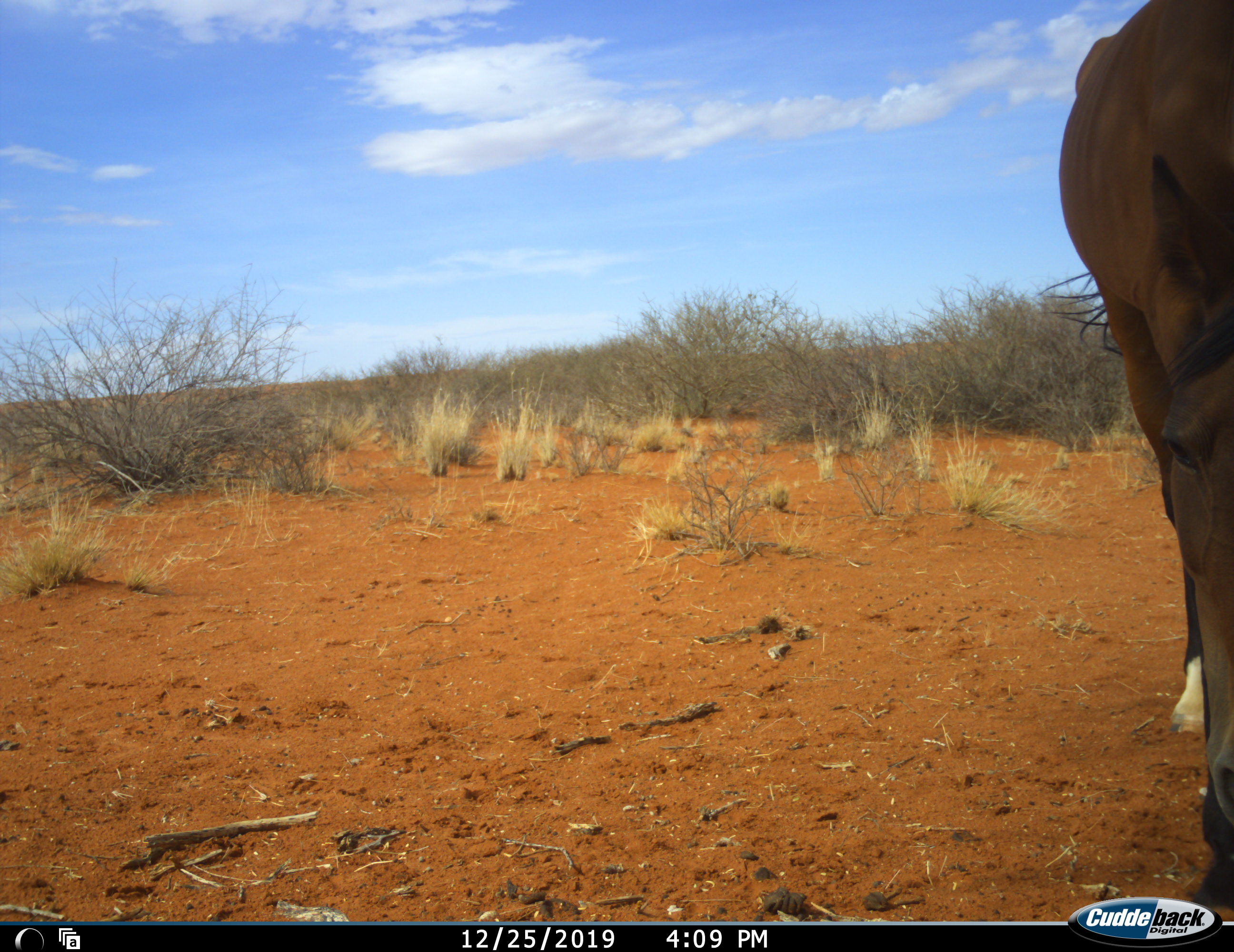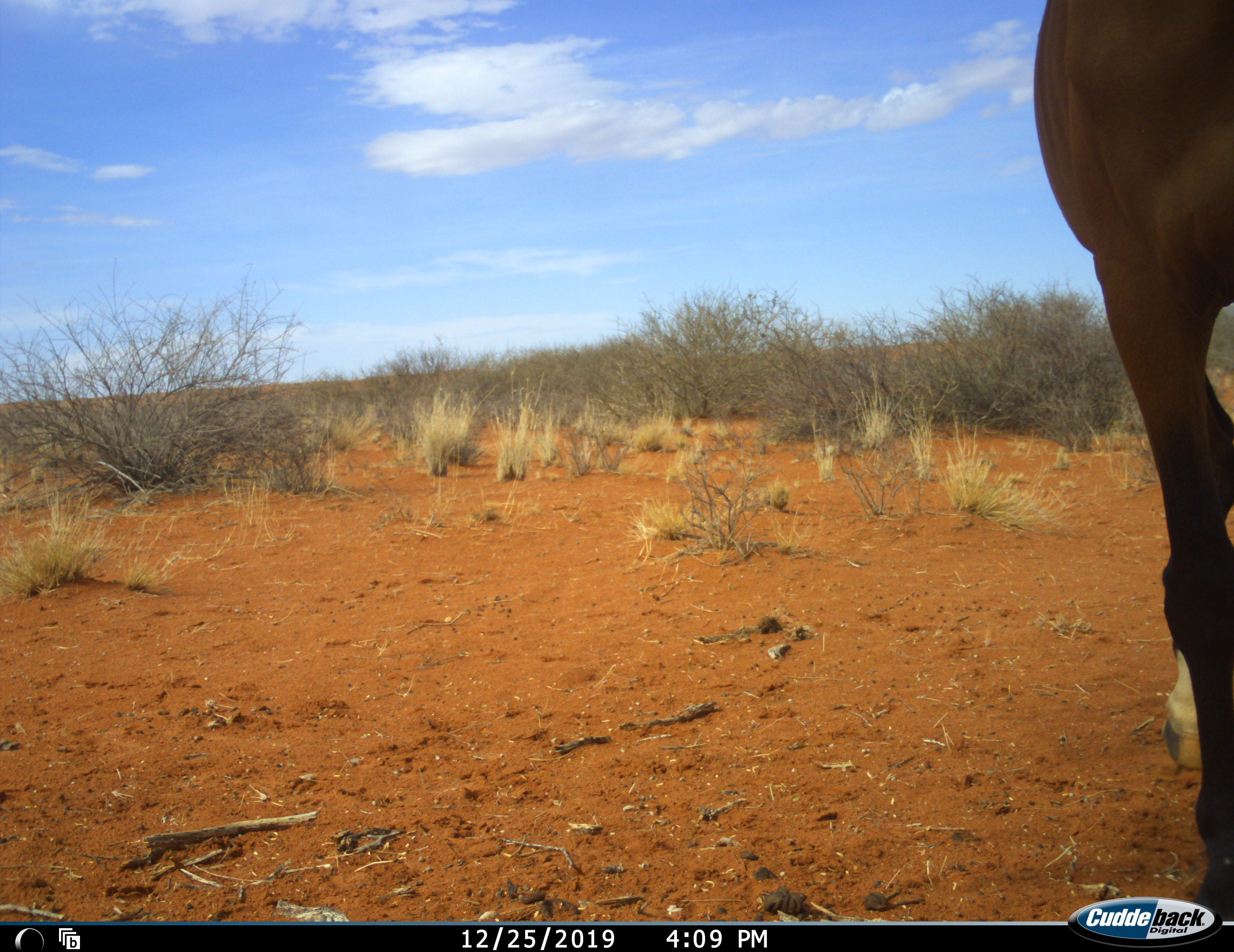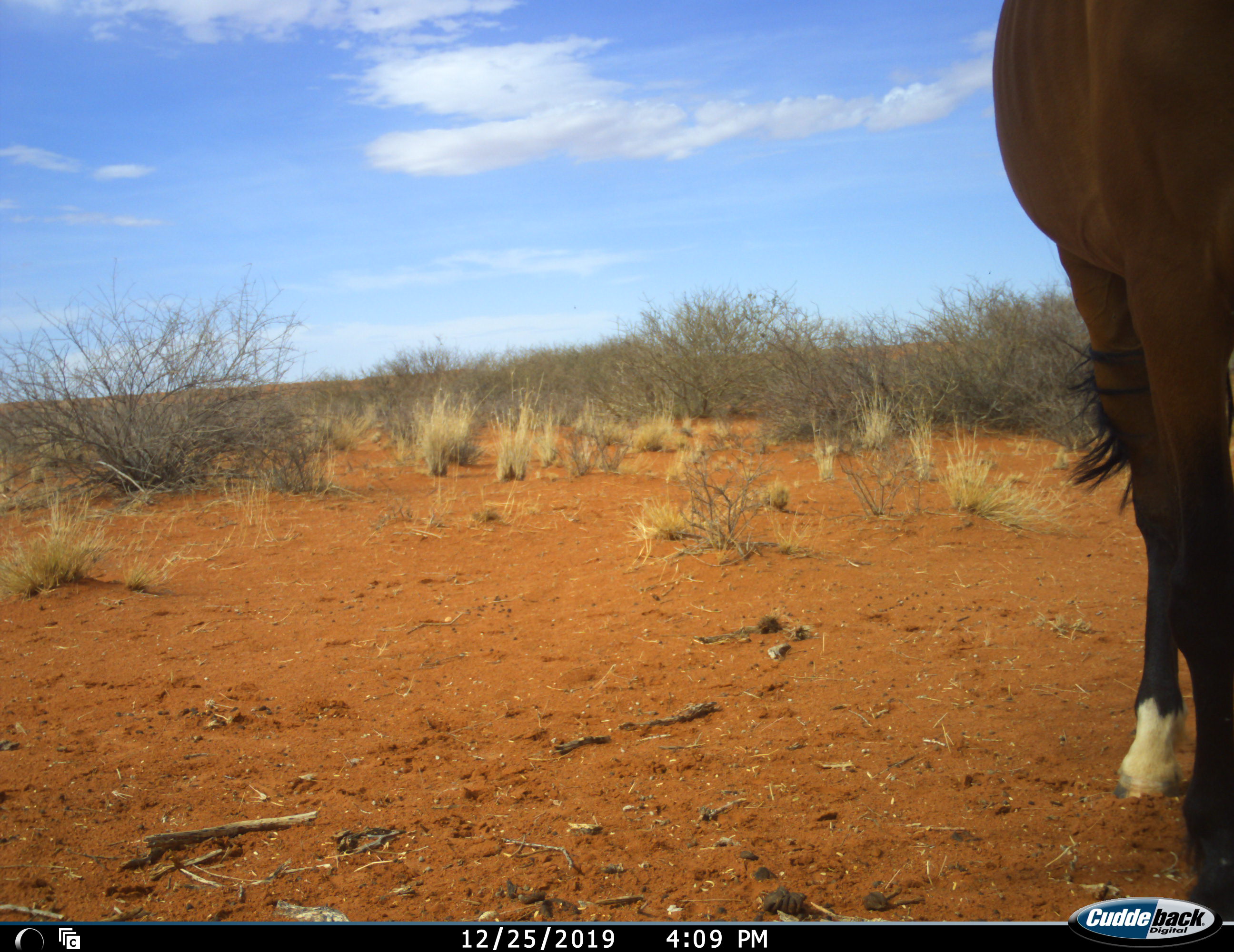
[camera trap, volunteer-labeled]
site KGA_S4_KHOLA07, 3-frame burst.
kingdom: Animalia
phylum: Chordata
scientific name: Vertebrata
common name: domestic animal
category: domesticanimal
Domesticanimal (domestic animal) (Vertebrata), count 1. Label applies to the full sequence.